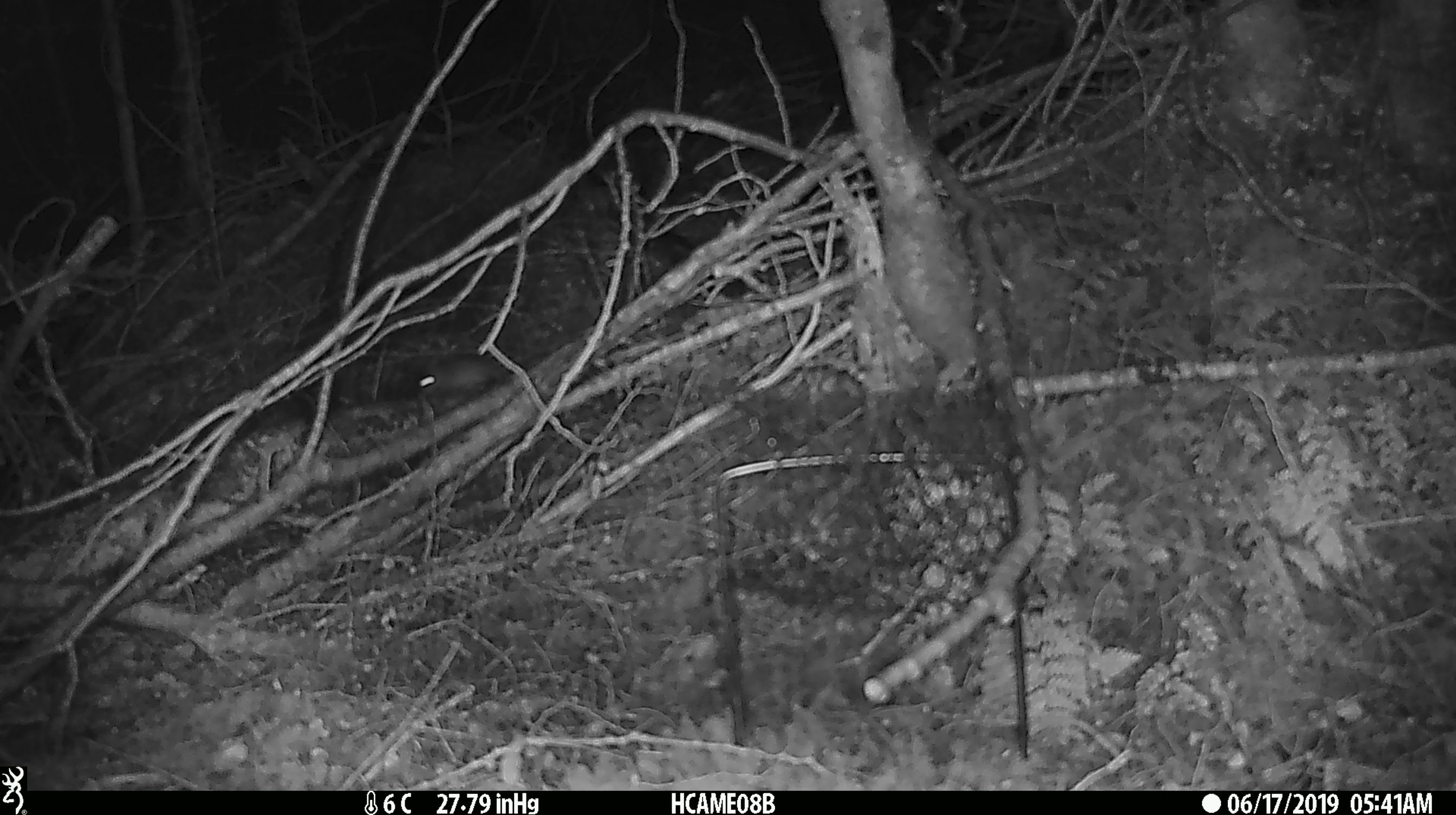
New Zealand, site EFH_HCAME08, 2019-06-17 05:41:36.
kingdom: Animalia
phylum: Chordata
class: Mammalia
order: Rodentia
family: Muridae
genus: Mus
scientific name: Mus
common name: mouse